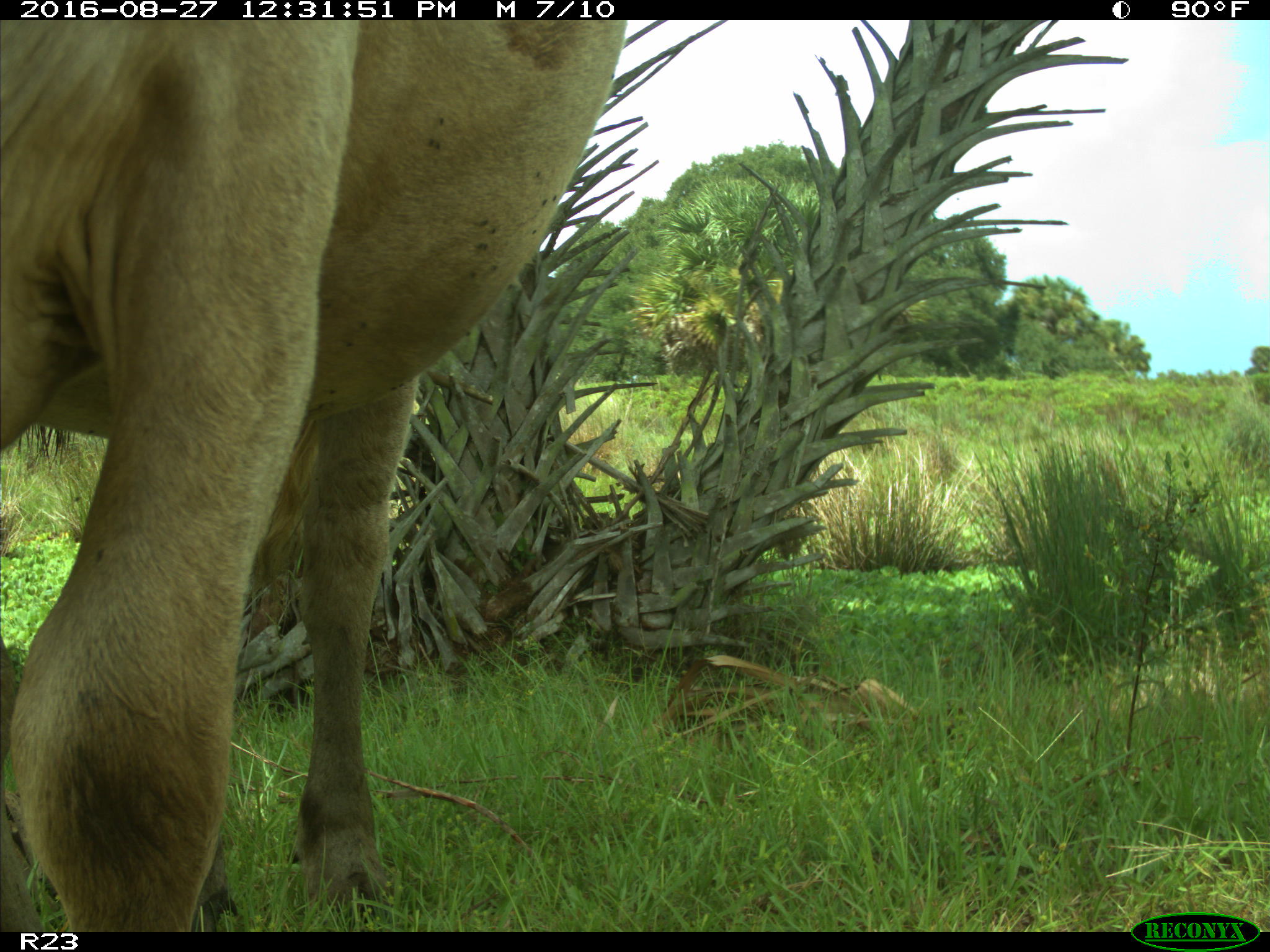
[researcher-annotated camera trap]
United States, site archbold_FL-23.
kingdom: Animalia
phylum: Chordata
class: Mammalia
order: Artiodactyla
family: Bovidae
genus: Bos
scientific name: Bos taurus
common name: domestic cow